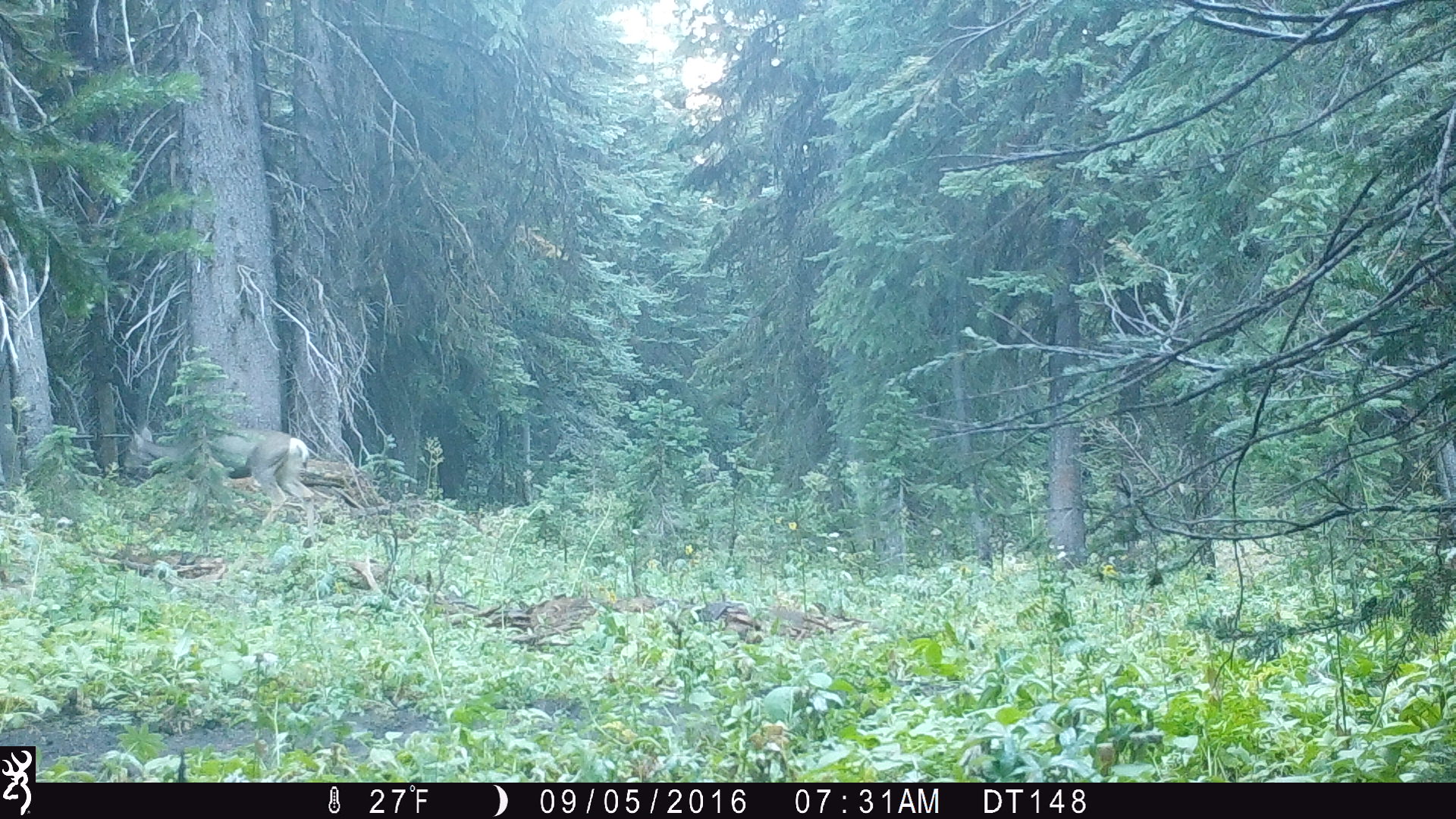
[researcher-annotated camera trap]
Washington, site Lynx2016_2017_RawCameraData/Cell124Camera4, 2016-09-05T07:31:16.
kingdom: Animalia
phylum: Chordata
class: Mammalia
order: Artiodactyla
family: Cervidae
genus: Odocoileus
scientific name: Odocoileus hemionus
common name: mule deer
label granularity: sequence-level